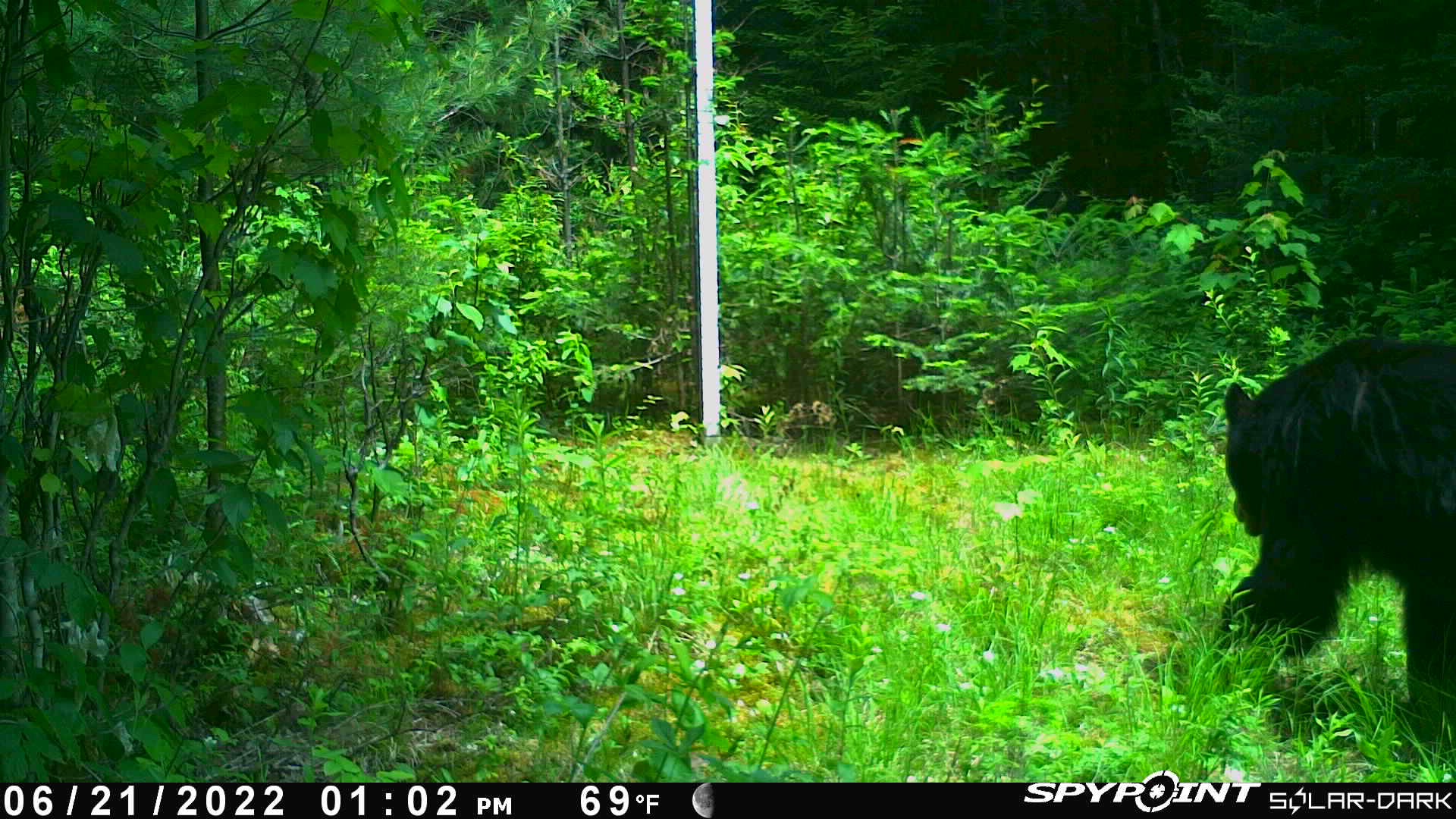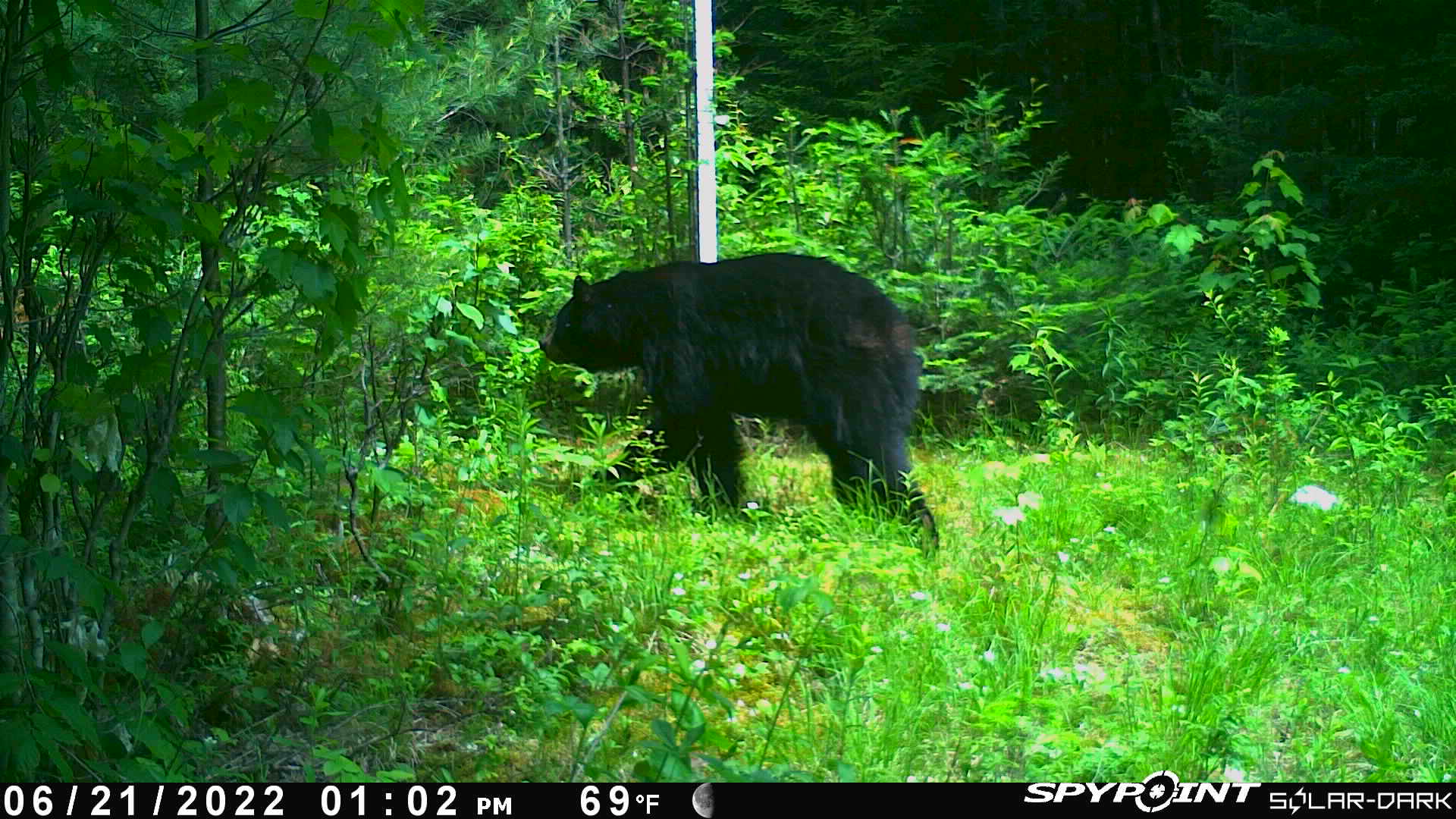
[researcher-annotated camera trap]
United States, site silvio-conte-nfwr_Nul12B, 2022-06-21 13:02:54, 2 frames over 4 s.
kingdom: Animalia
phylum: Chordata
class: Mammalia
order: Carnivora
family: Ursidae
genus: Ursus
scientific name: Ursus americanus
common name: black bear